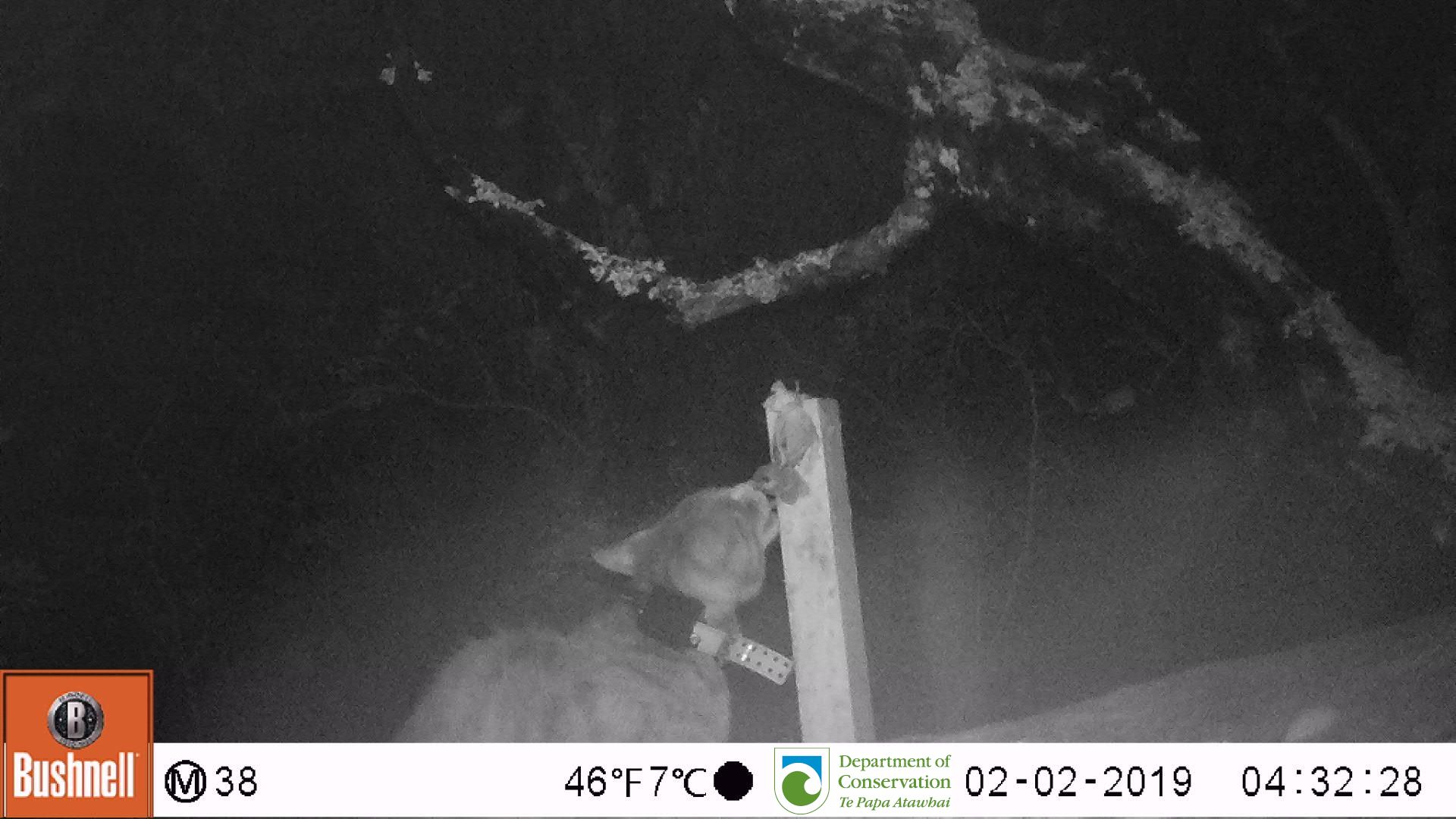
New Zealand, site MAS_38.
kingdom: Animalia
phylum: Chordata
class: Mammalia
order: Carnivora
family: Felidae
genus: Felis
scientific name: Felis catus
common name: domestic cat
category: cat